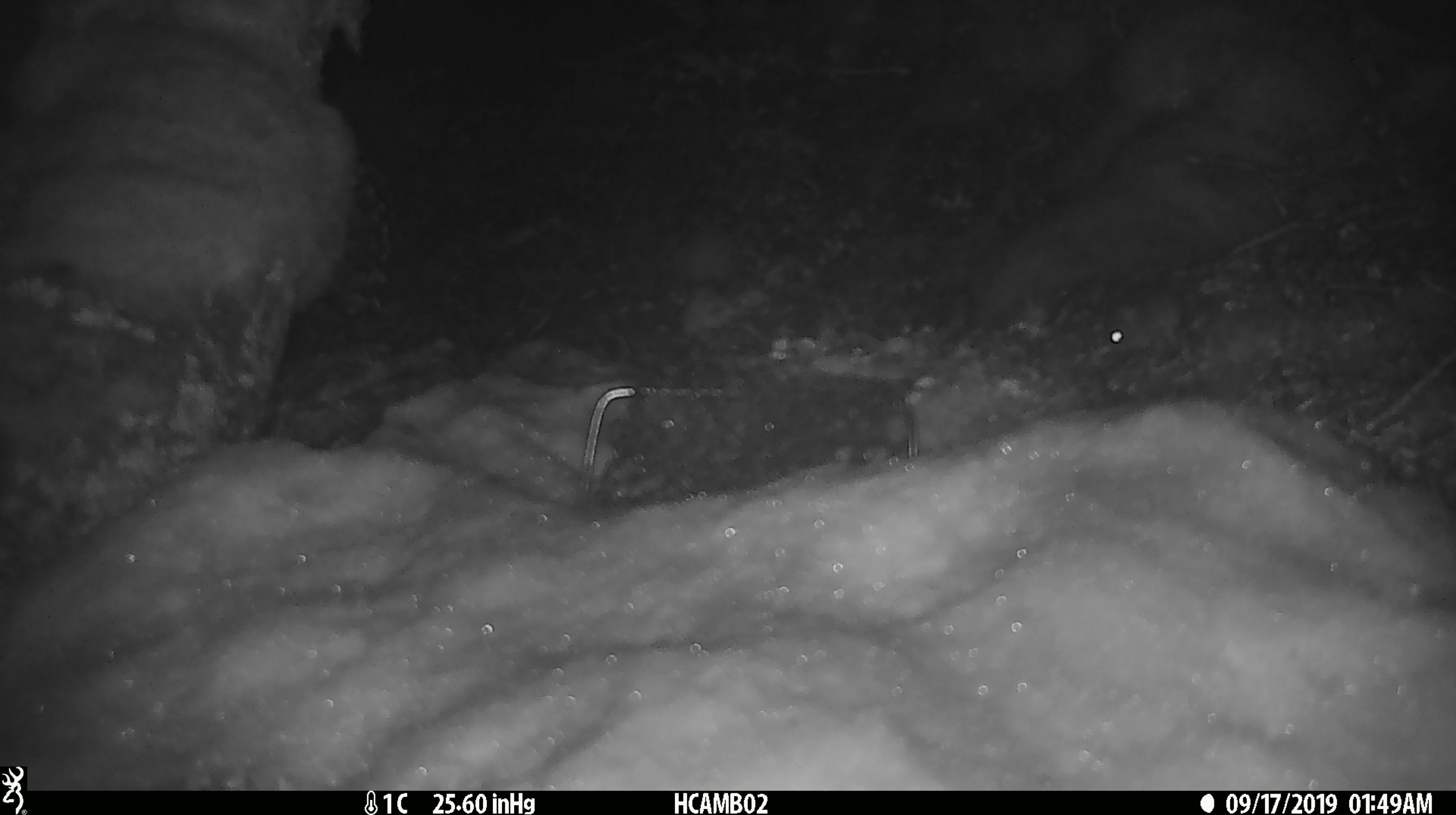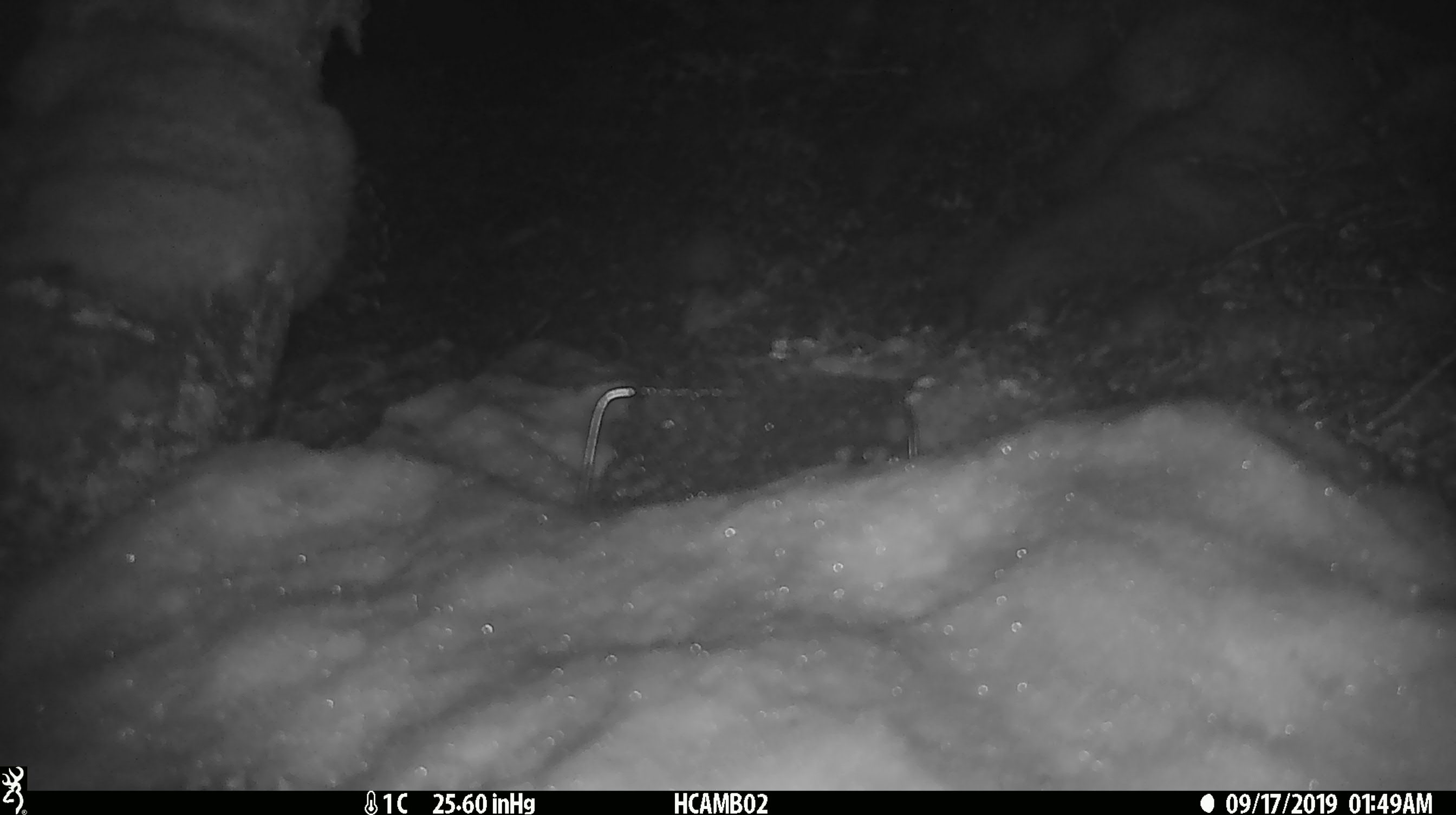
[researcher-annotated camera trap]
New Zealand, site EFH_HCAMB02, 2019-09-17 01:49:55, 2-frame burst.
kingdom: Animalia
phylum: Chordata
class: Mammalia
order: Rodentia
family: Muridae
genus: Mus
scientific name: Mus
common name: mouse